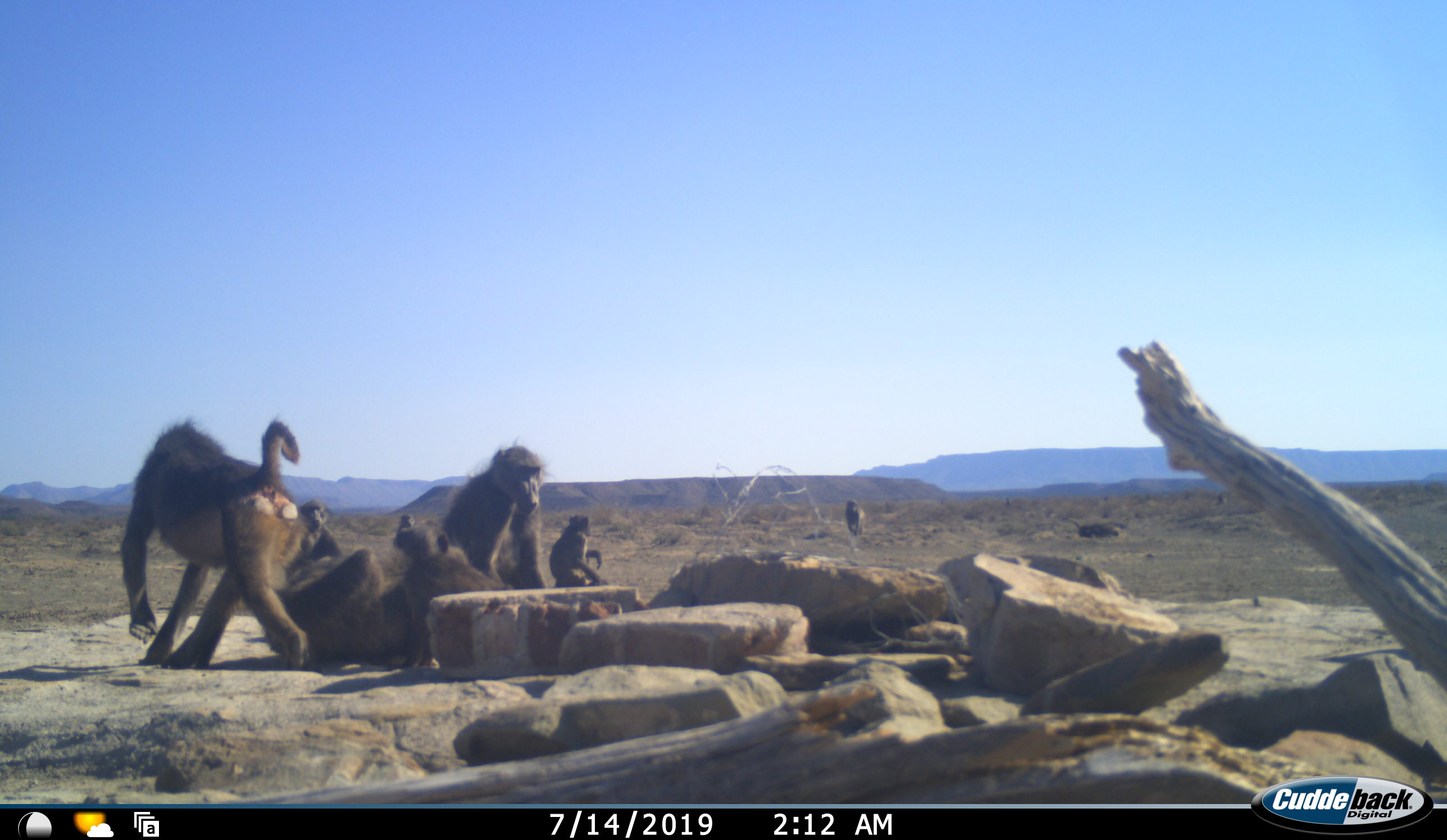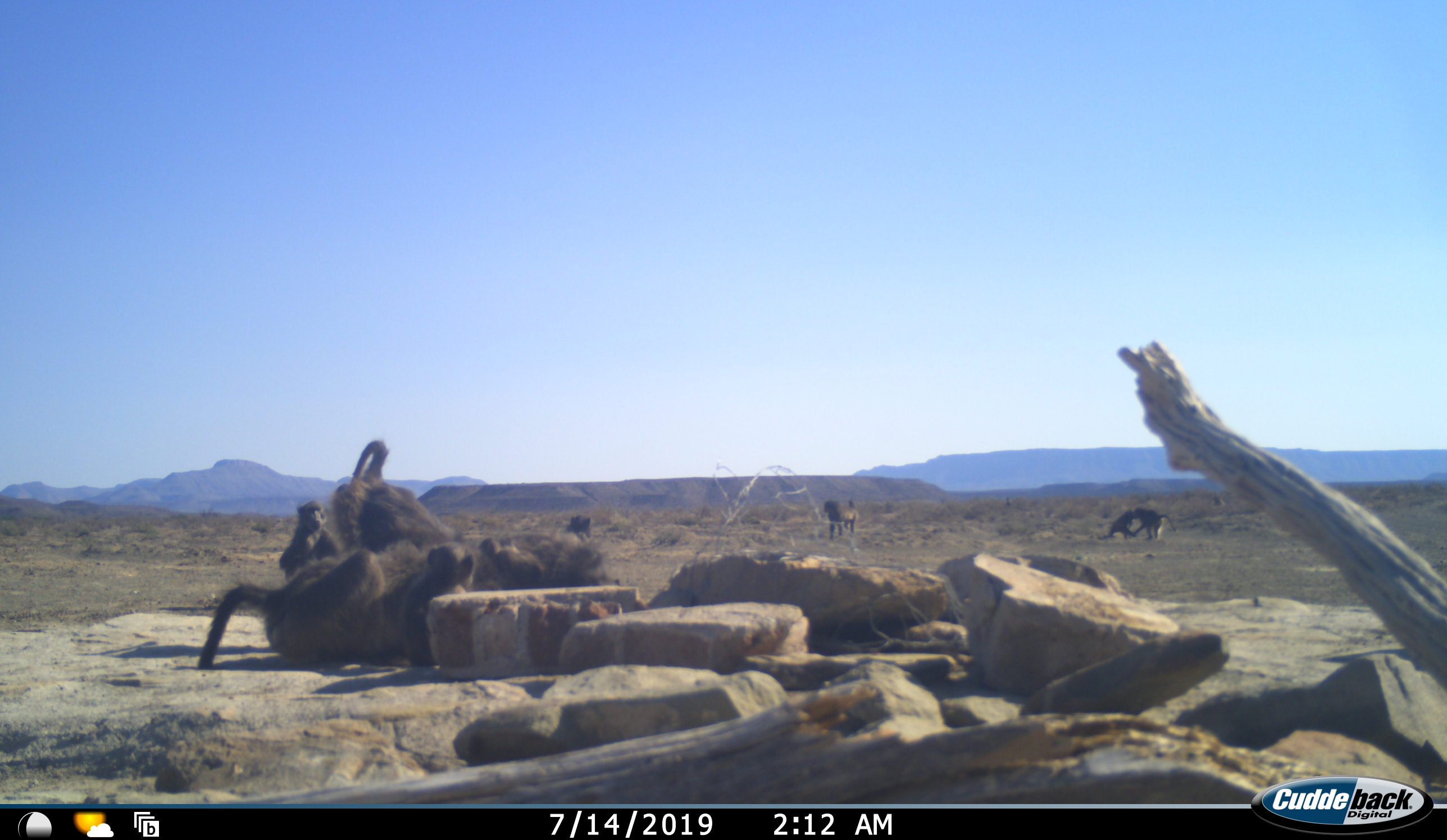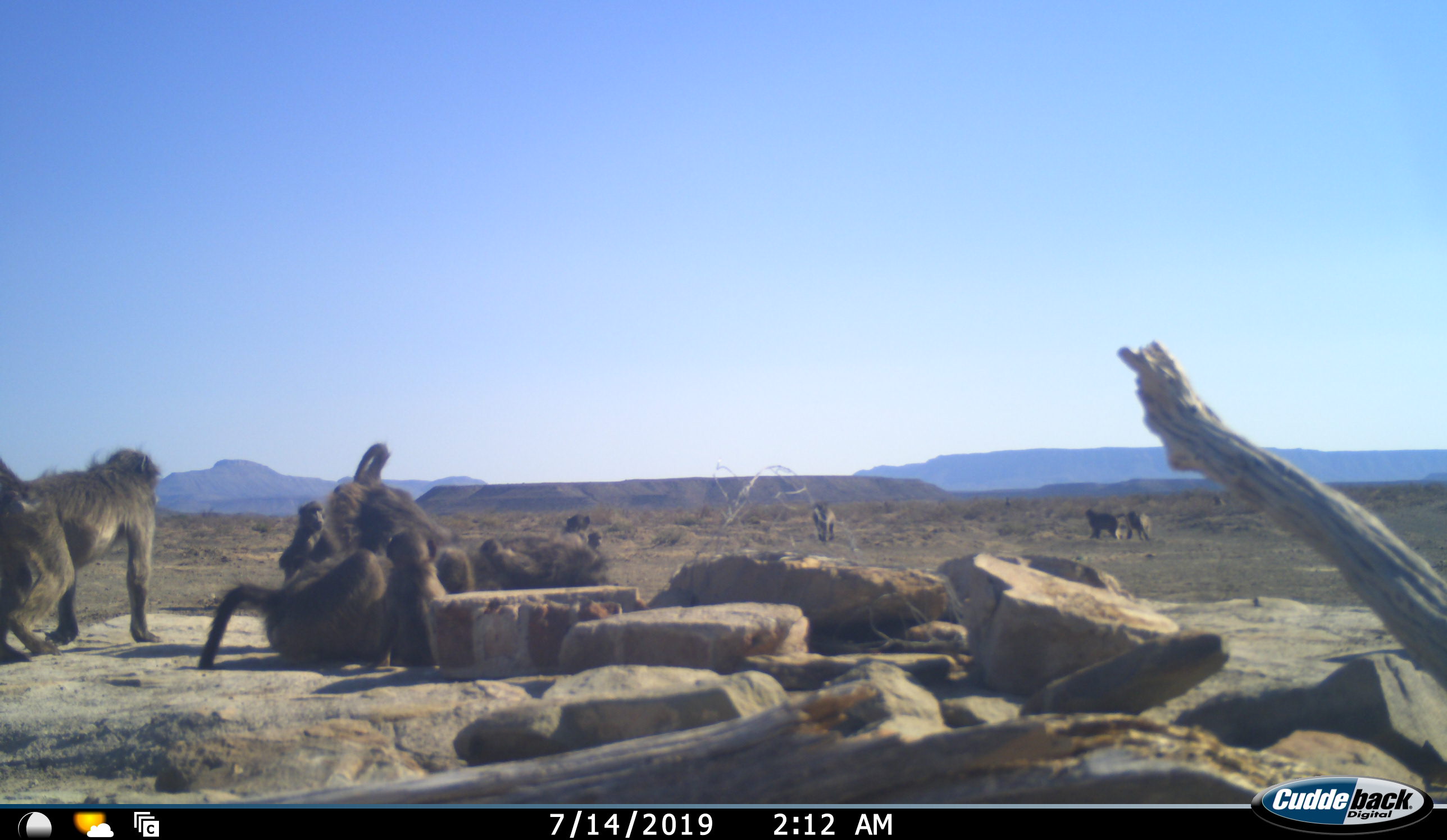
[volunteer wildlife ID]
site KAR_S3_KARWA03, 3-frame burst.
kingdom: Animalia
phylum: Chordata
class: Mammalia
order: Primates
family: Cercopithecidae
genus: Papio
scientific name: Papio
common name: baboon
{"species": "baboon (Papio)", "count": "10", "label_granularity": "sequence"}